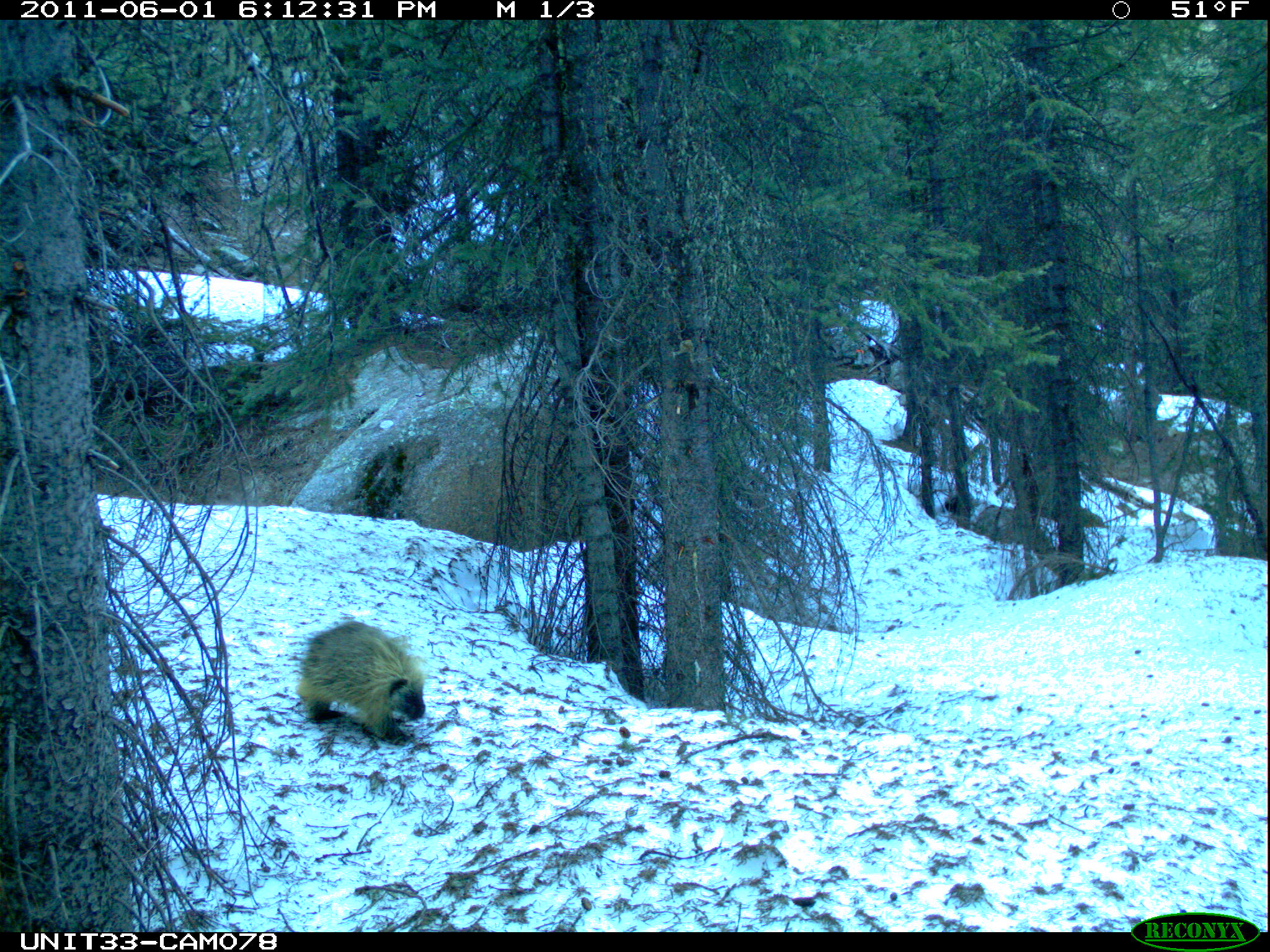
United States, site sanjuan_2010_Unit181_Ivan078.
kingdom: Animalia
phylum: Chordata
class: Mammalia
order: Rodentia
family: Erethizontidae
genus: Erethizon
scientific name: Erethizon dorsatum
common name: north american porcupine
Erethizon dorsatum (north american porcupine).